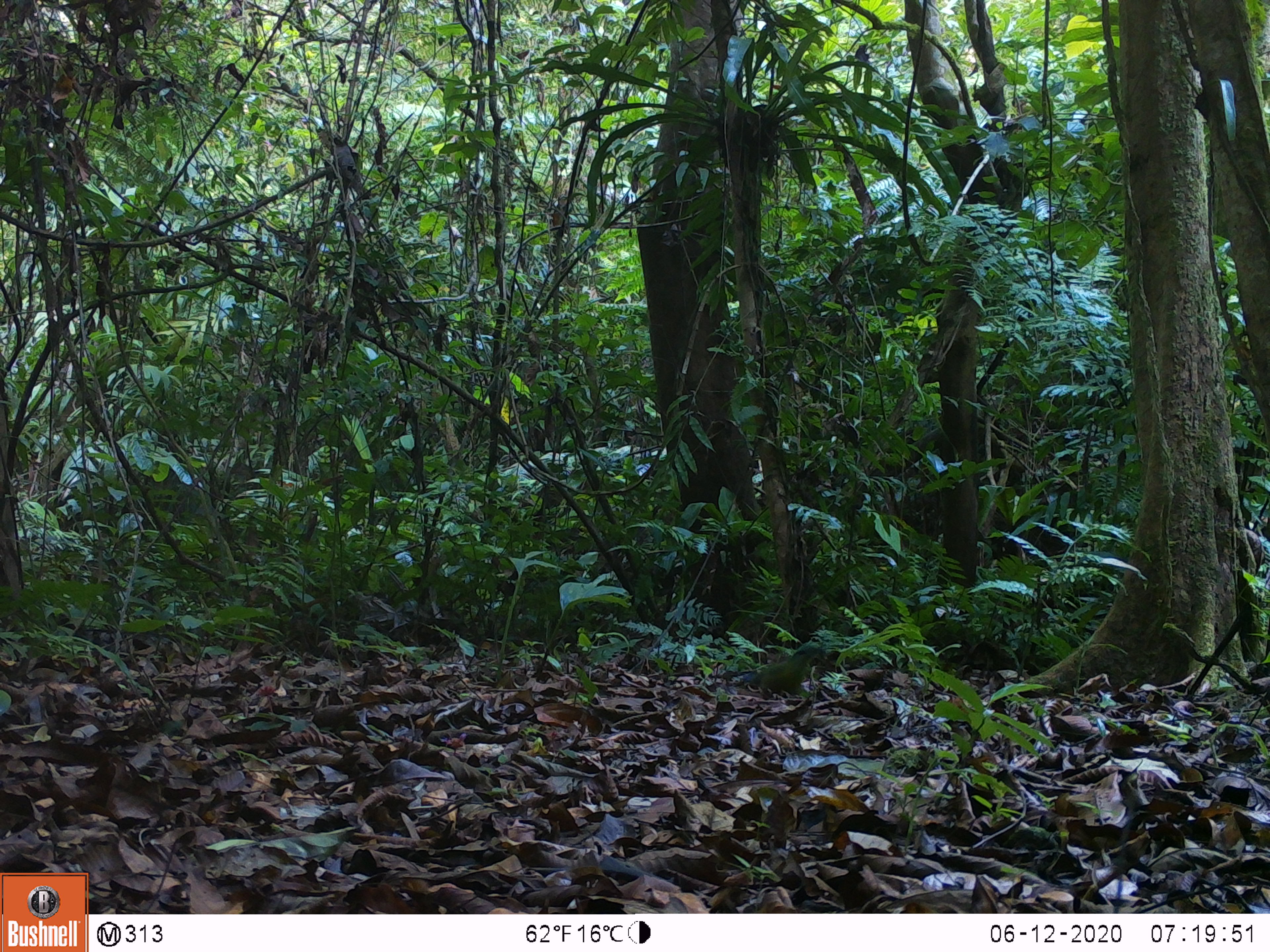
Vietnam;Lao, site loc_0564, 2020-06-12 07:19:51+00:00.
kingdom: Animalia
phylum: Chordata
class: Aves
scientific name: Aves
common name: bird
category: unidentified bird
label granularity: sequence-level